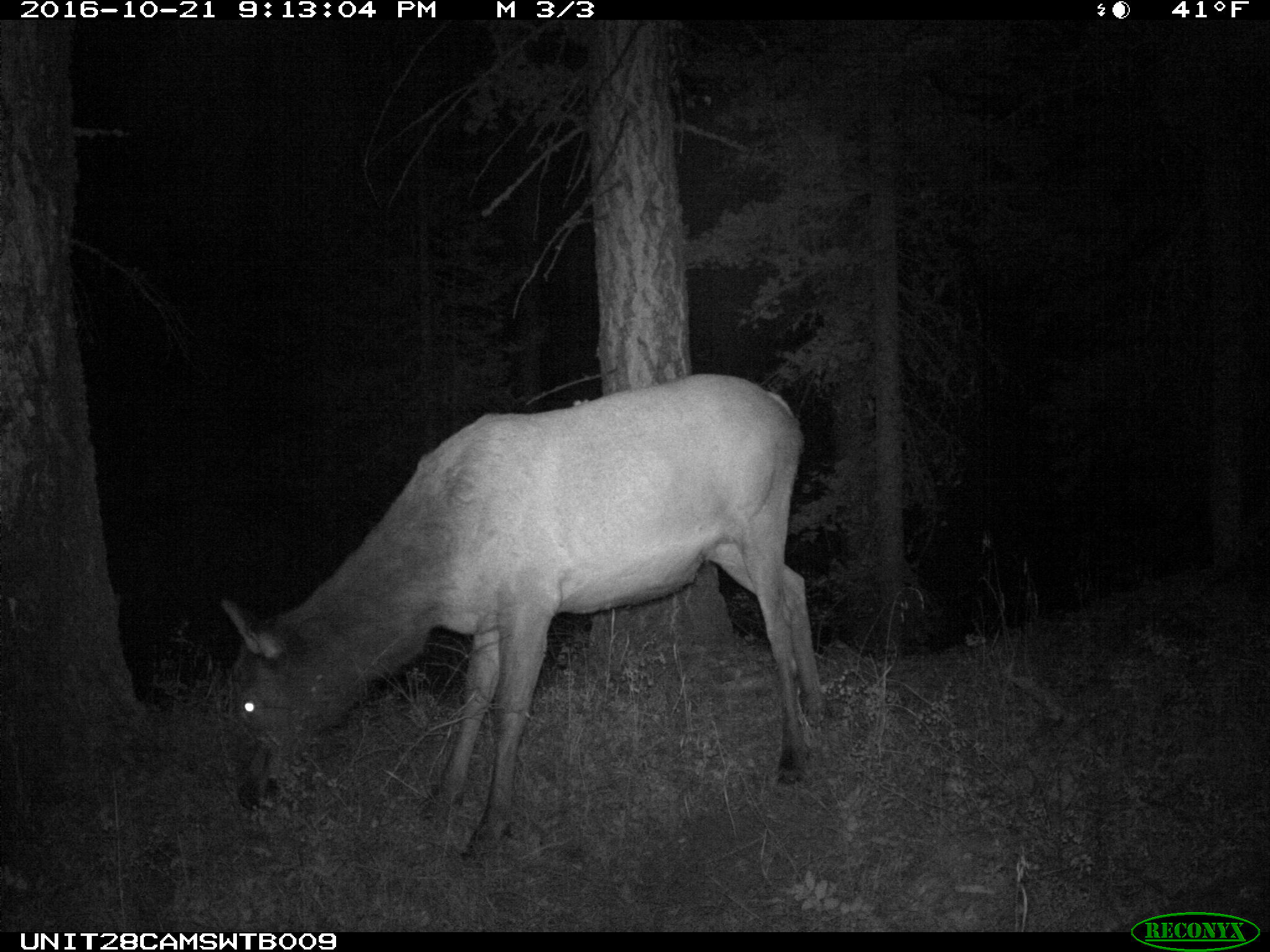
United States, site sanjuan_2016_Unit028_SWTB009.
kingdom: Animalia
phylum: Chordata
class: Mammalia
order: Artiodactyla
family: Cervidae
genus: Cervus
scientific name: Cervus elaphus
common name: red deer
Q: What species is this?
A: Cervus elaphus (red deer).